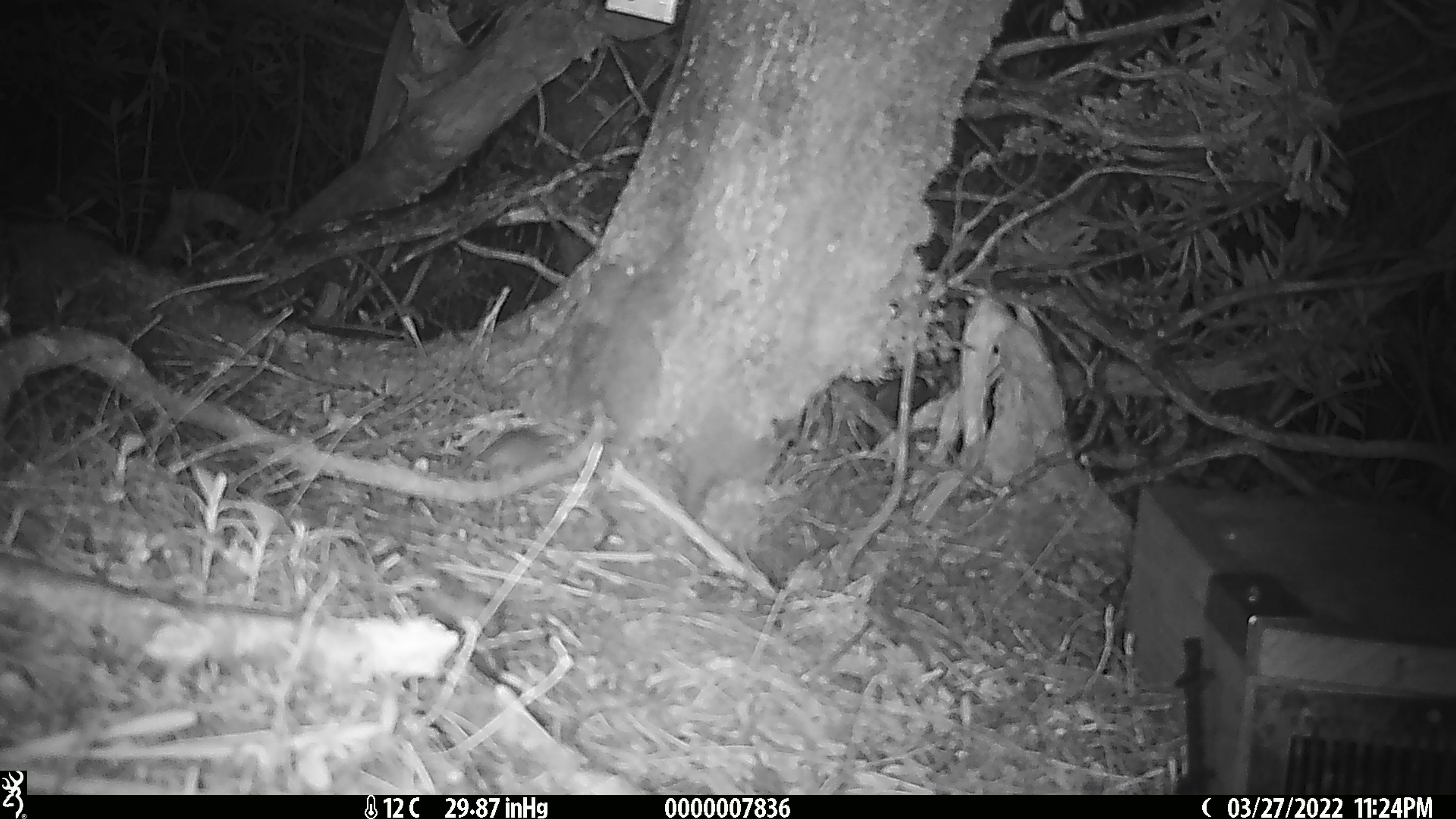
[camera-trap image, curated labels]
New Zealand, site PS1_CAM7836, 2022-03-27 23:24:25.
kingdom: Animalia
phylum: Chordata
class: Mammalia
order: Rodentia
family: Muridae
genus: Mus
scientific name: Mus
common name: mouse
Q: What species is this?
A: Mouse (Mus).